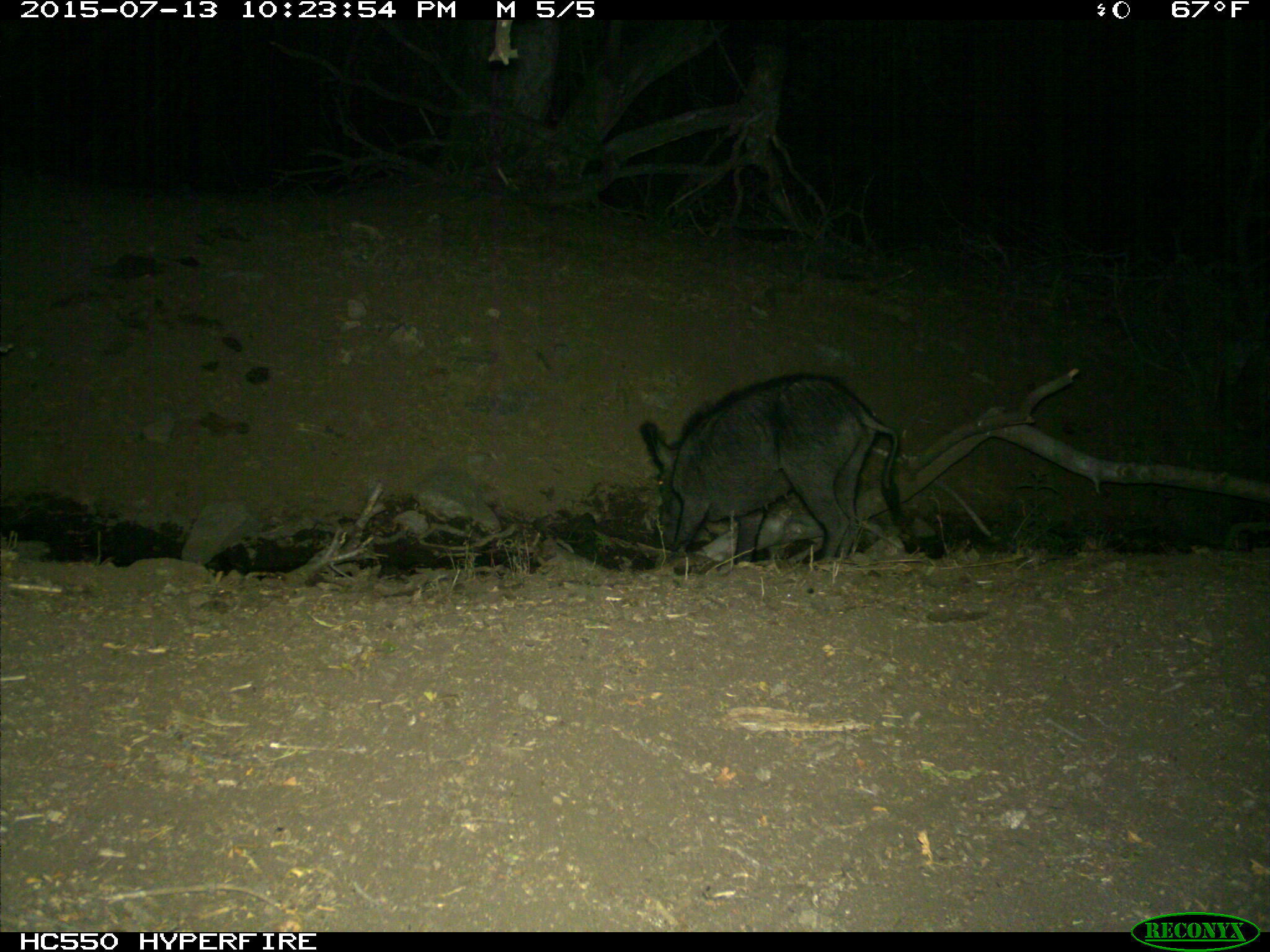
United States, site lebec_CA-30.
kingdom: Animalia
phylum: Chordata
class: Mammalia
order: Artiodactyla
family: Suidae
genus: Sus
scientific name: Sus scrofa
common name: wild boar